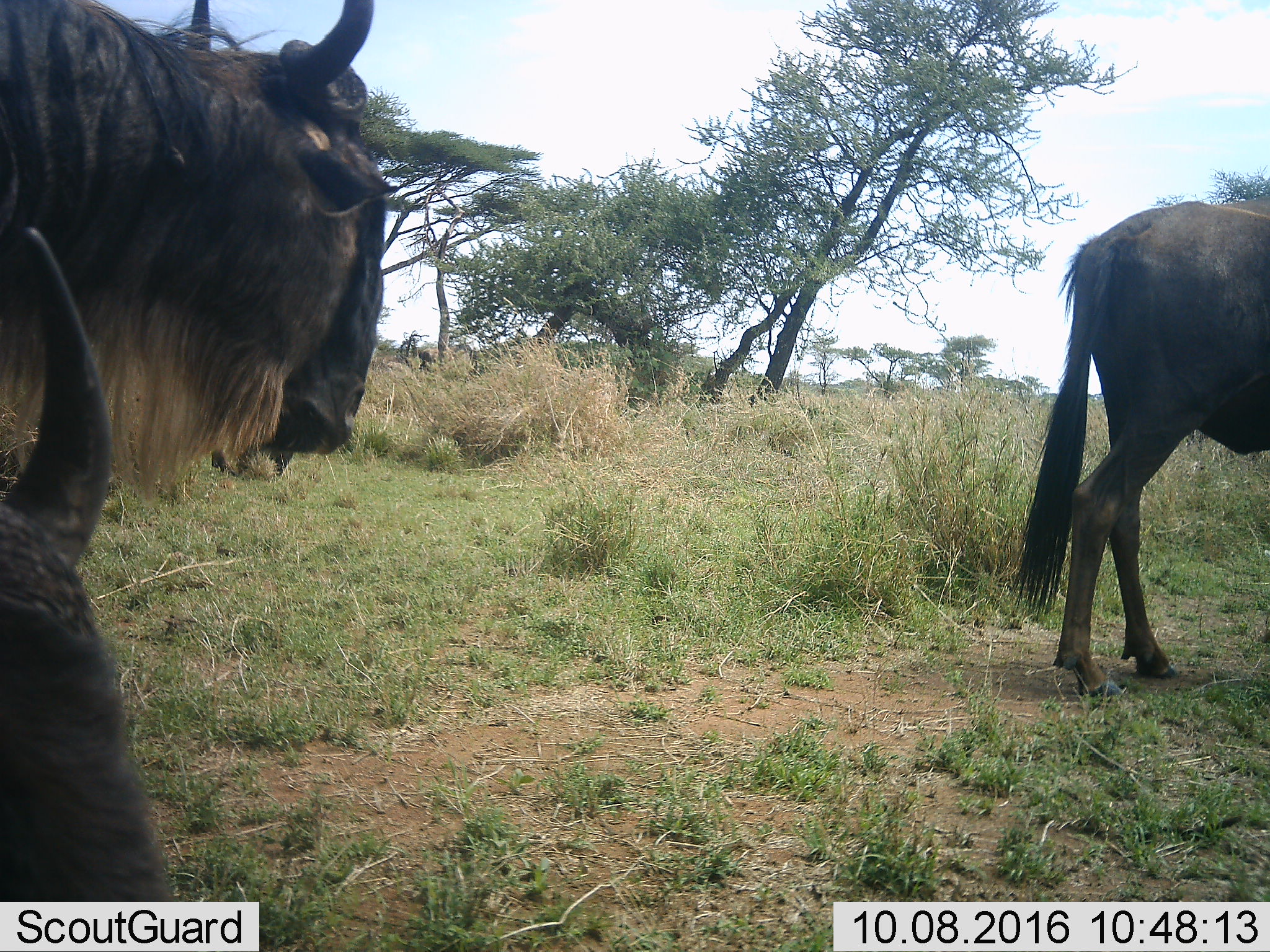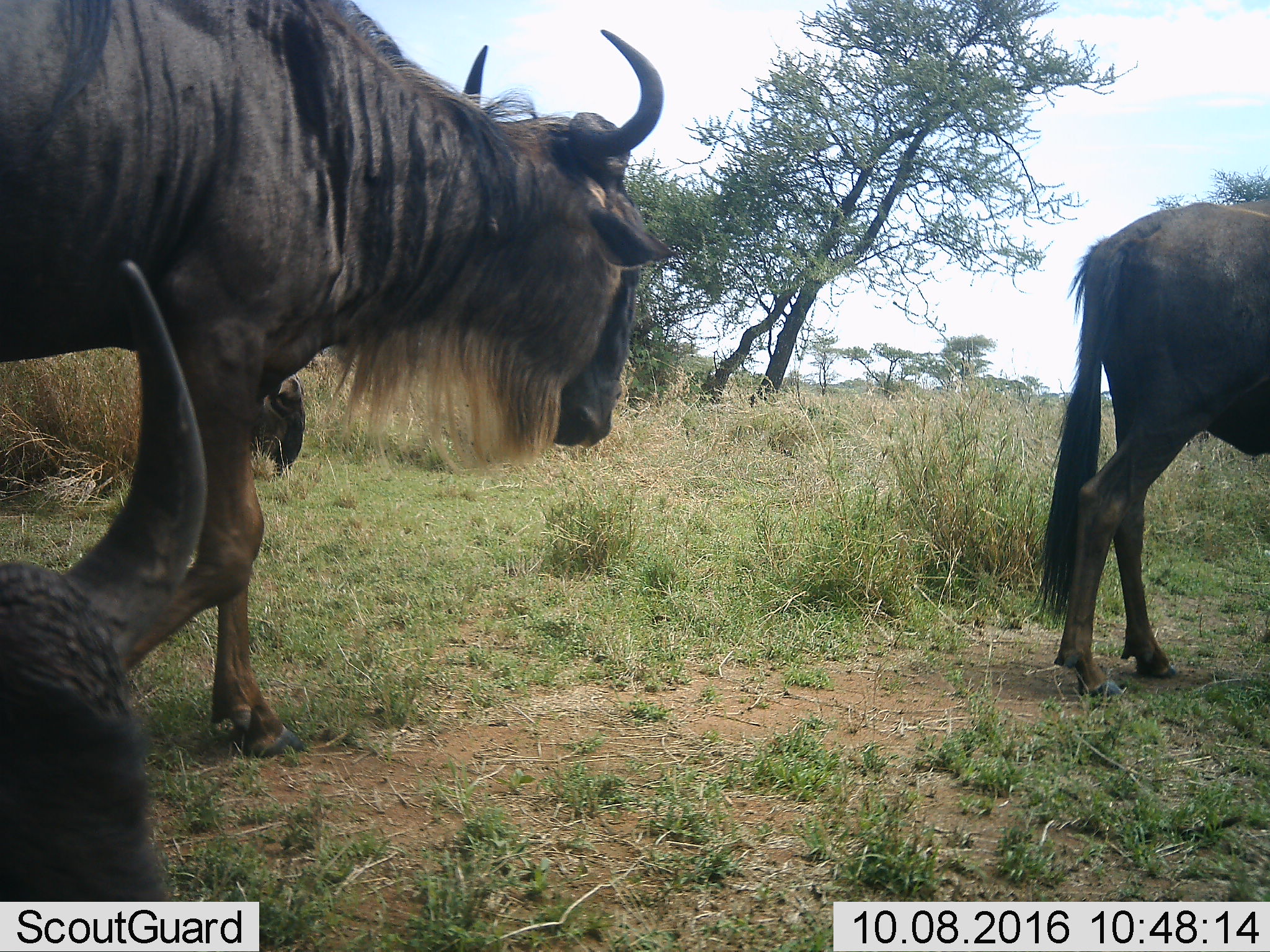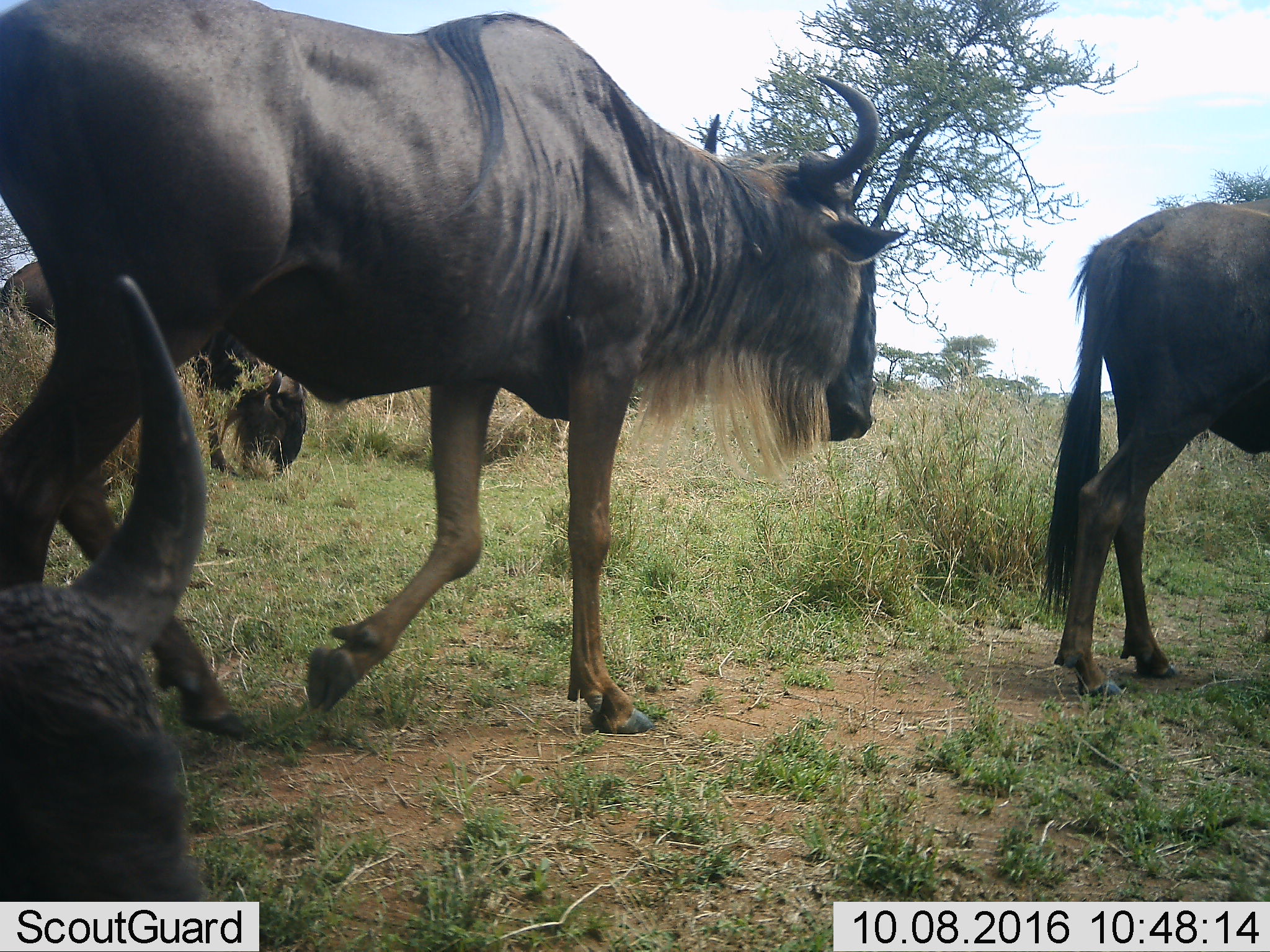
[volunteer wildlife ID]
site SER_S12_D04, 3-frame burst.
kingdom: Animalia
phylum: Chordata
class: Mammalia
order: Artiodactyla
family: Bovidae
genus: Connochaetes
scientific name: Connochaetes taurinus taurinus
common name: blue wildebeest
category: wildebeestblue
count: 4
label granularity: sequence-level